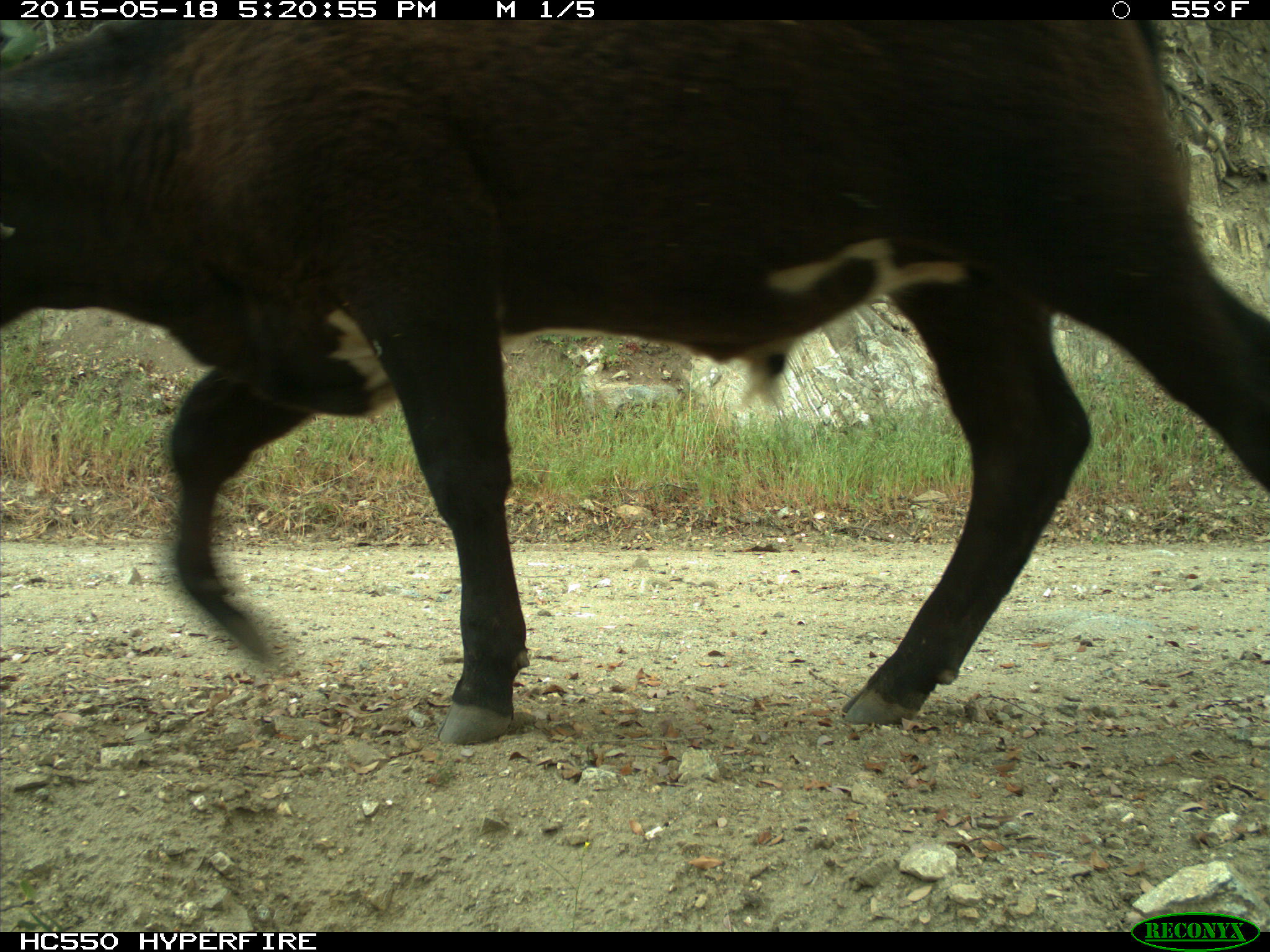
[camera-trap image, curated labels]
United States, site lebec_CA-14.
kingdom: Animalia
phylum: Chordata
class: Mammalia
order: Artiodactyla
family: Bovidae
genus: Bos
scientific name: Bos taurus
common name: domestic cow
Bos taurus (domestic cow).